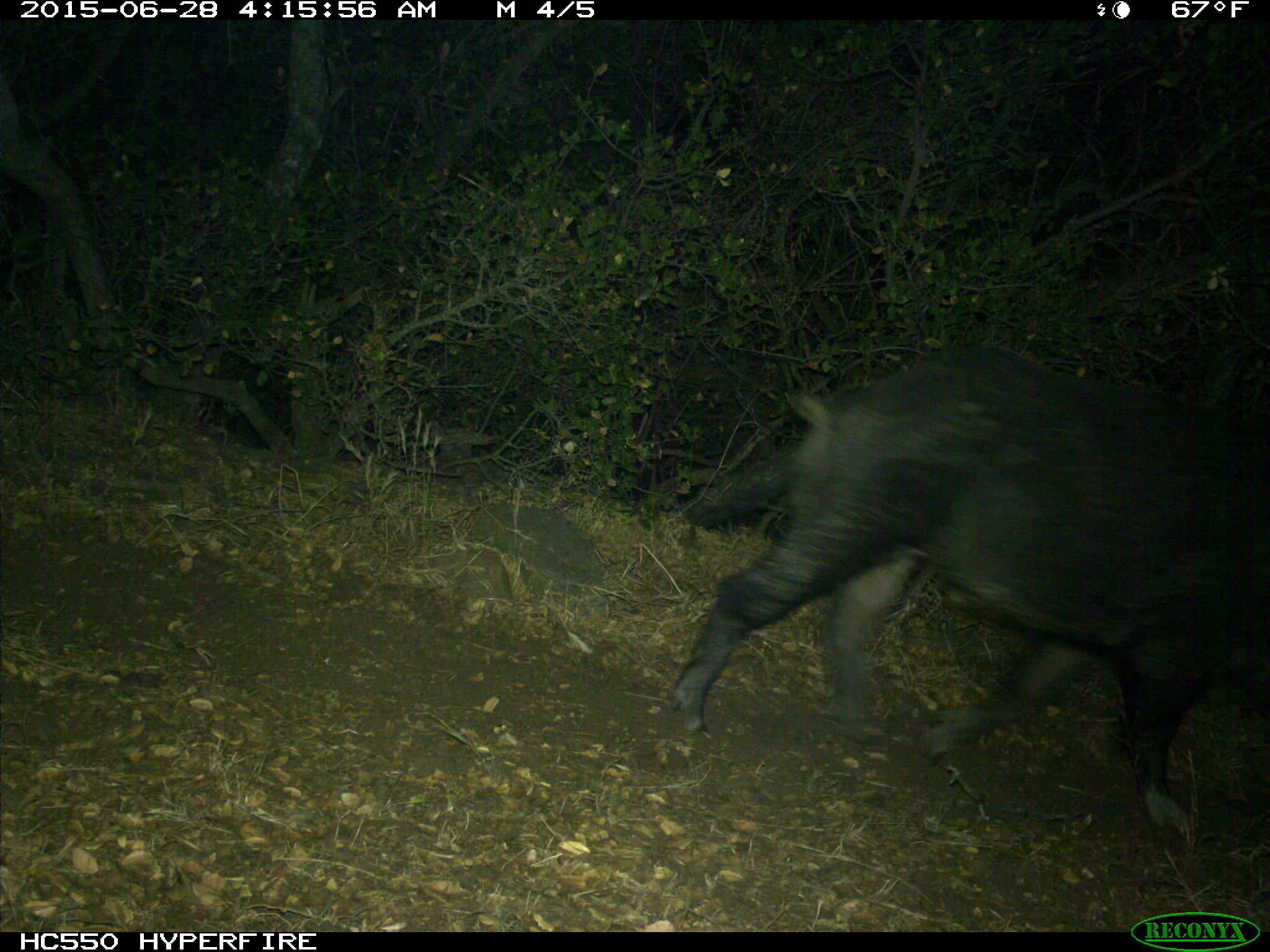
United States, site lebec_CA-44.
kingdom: Animalia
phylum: Chordata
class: Mammalia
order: Artiodactyla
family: Suidae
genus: Sus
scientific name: Sus scrofa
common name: wild boar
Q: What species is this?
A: Sus scrofa (wild boar).